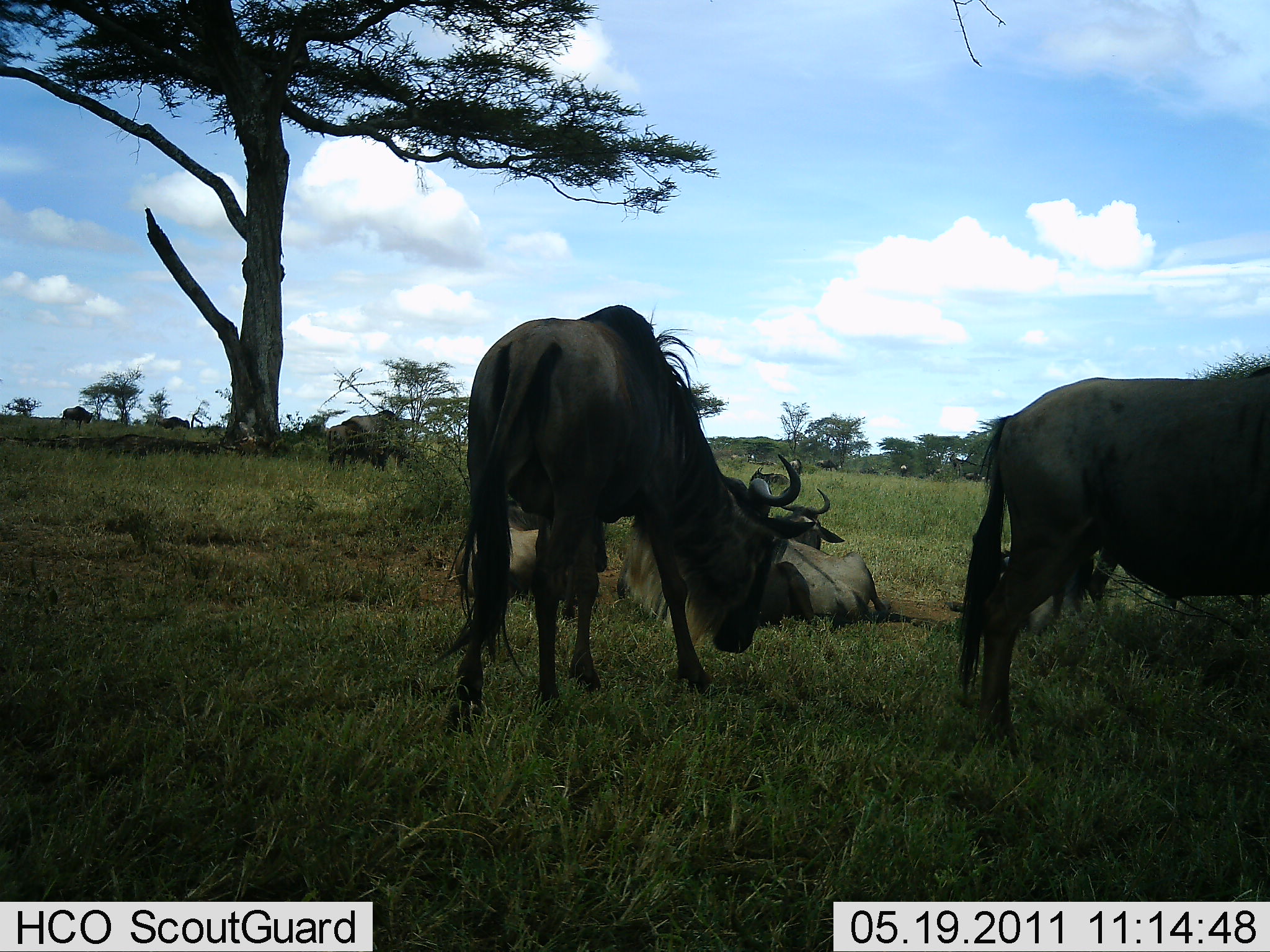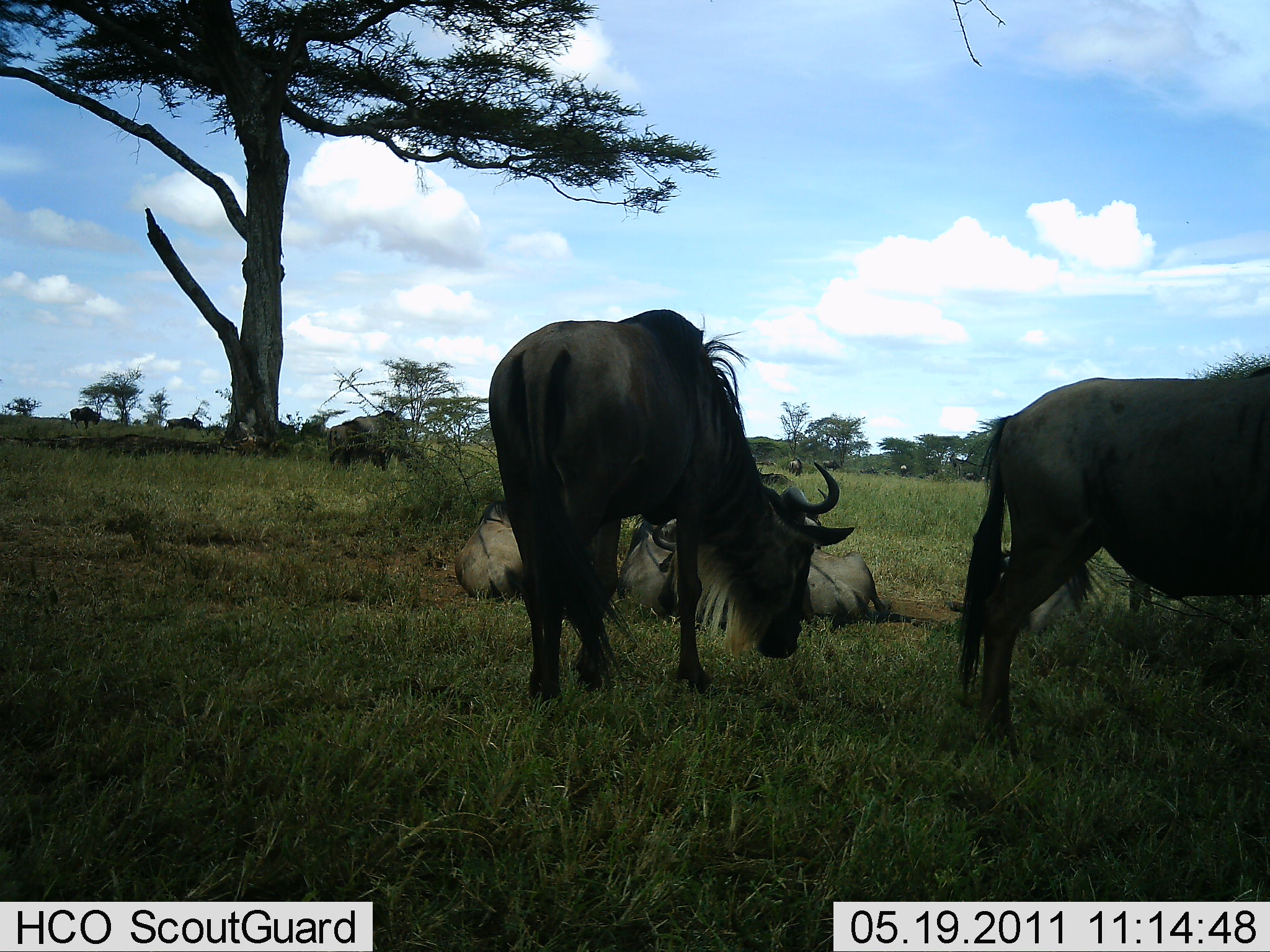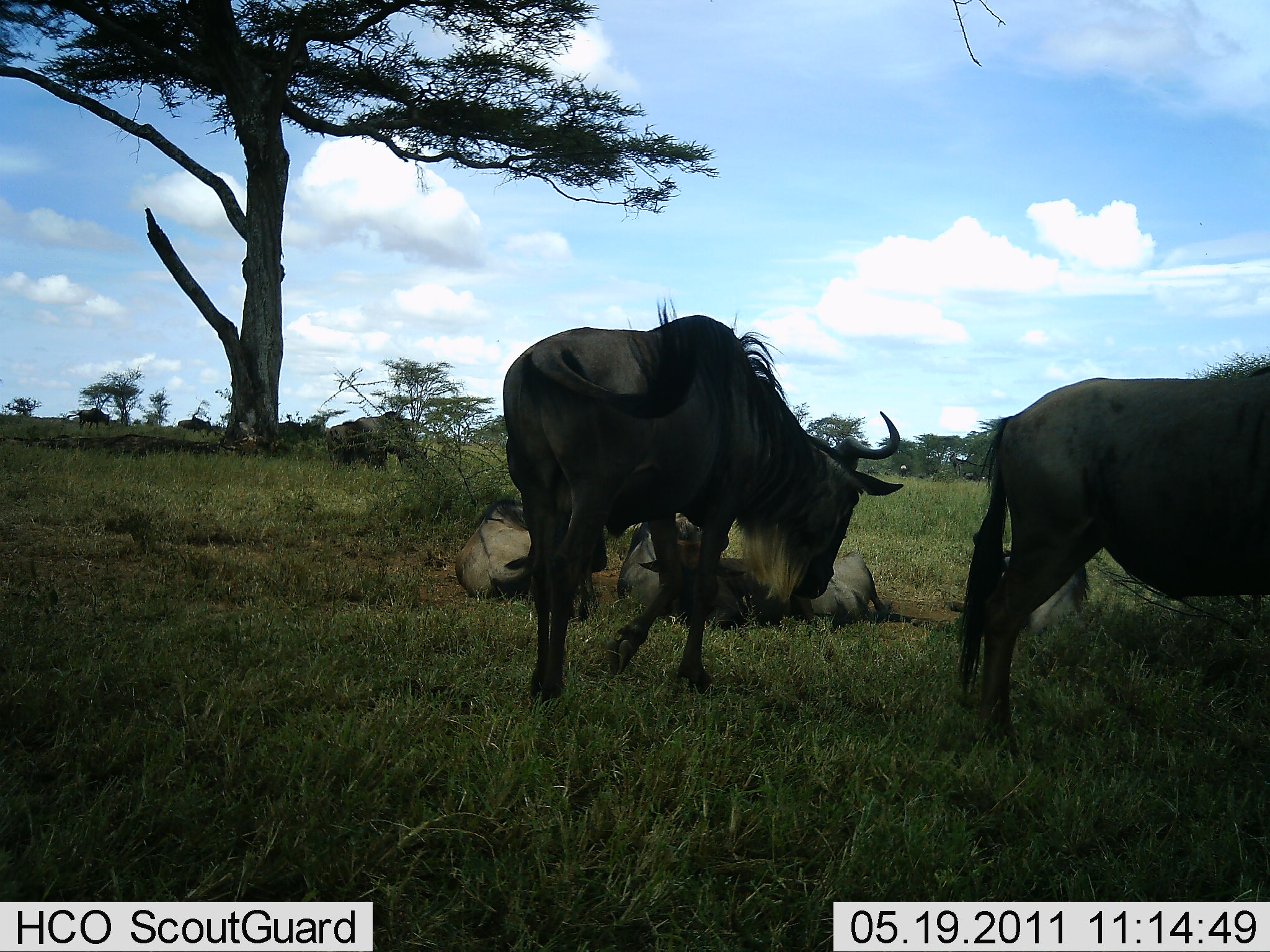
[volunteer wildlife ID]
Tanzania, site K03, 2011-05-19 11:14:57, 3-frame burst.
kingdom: Animalia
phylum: Chordata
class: Mammalia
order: Artiodactyla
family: Bovidae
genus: Connochaetes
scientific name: Connochaetes taurinus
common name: blue wildebeest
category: wildebeest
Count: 10.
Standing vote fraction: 70%.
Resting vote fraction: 90%.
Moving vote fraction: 50%.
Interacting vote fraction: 10%.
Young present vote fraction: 0%.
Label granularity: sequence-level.